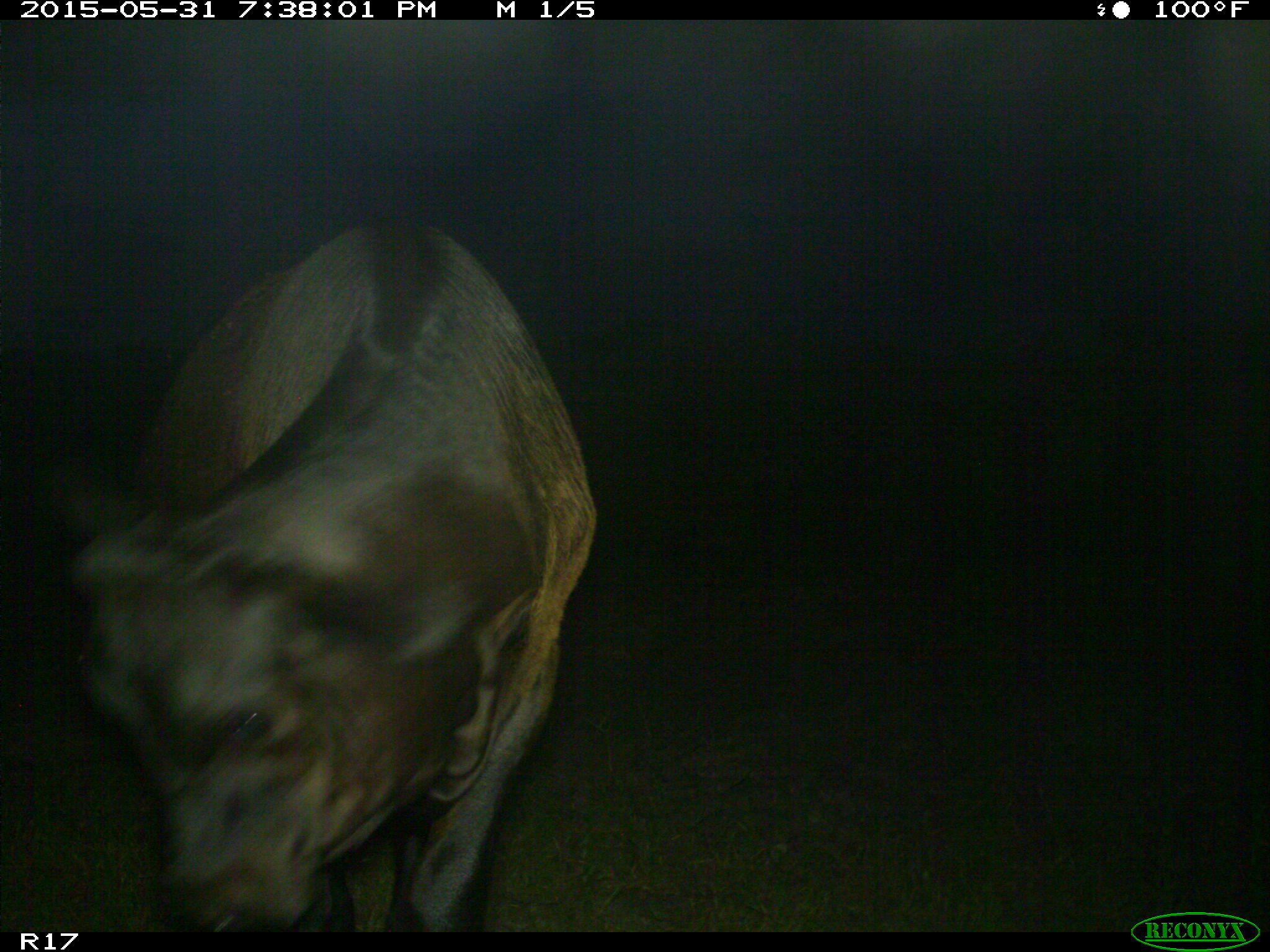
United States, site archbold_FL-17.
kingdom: Animalia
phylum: Chordata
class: Mammalia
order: Artiodactyla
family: Bovidae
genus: Bos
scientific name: Bos taurus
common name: domestic cow